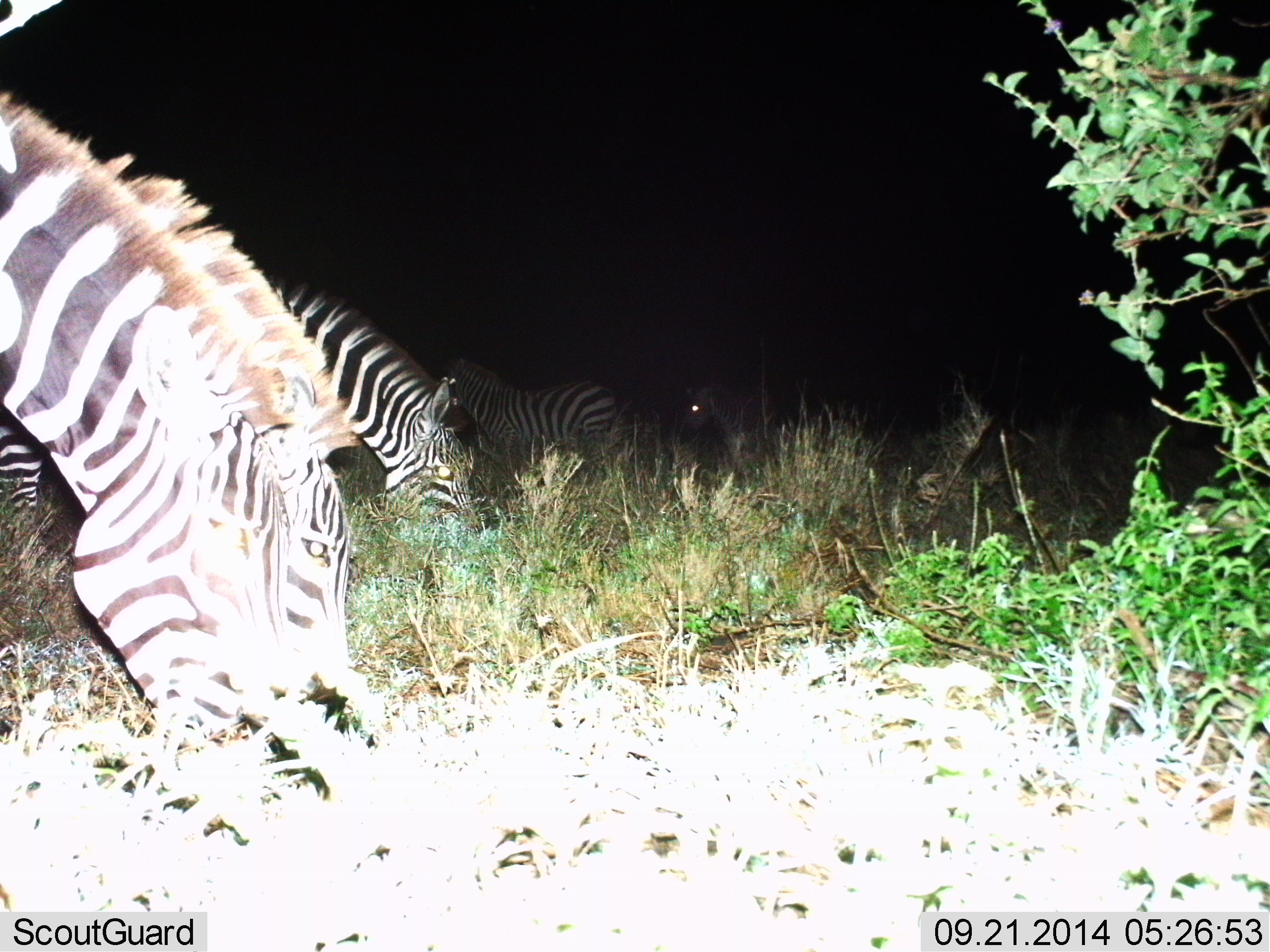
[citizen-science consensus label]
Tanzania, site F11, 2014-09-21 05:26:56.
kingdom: Animalia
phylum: Chordata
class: Mammalia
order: Perissodactyla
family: Equidae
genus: Equus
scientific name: Equus quagga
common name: plains zebra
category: zebra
Zebra (plains zebra) (Equus quagga), count 5. Behavior (volunteer vote fractions): standing 50%, resting 0%, moving 0%, interacting 0%. Young present (vote fraction): 0%. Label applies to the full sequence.